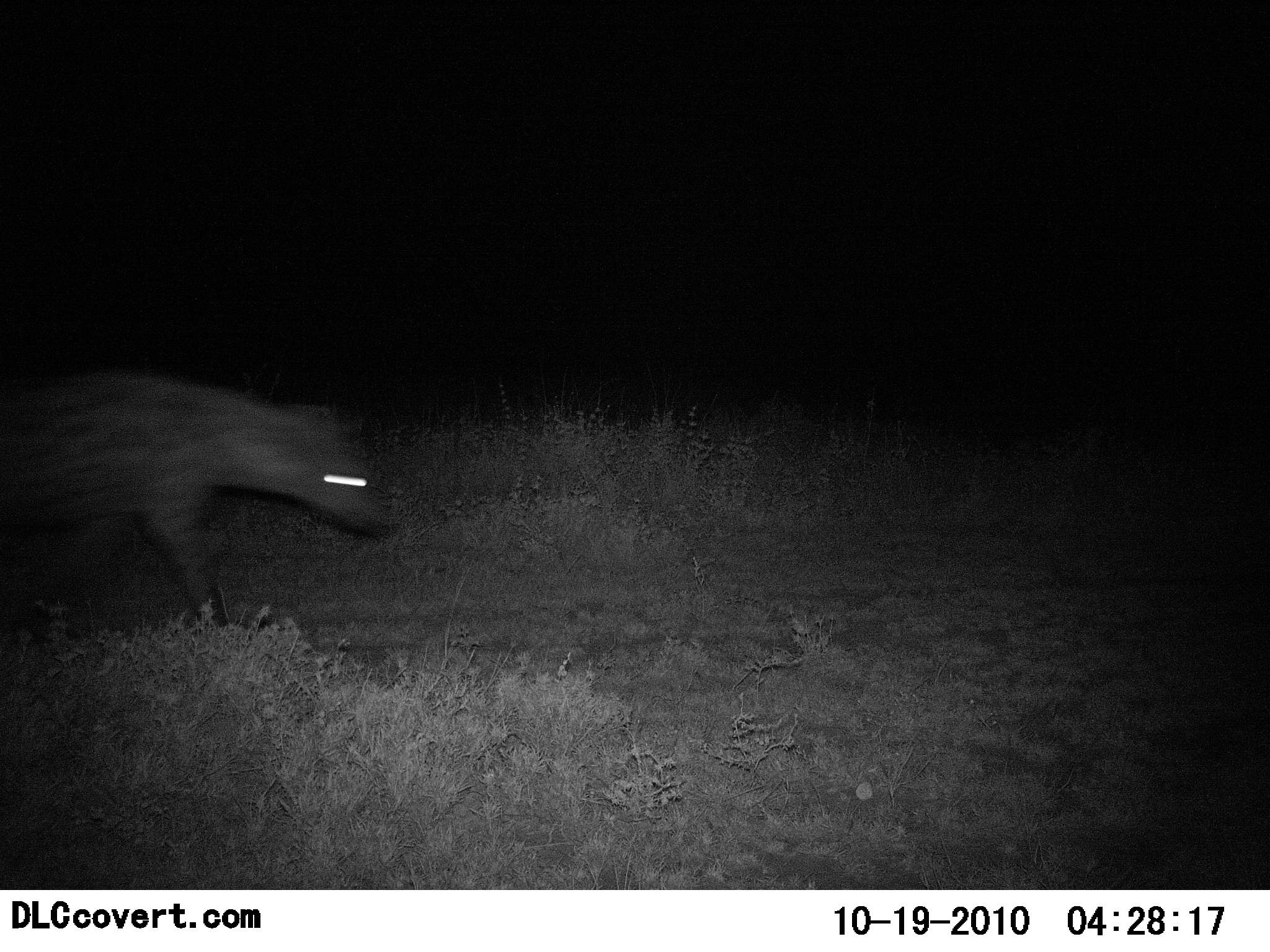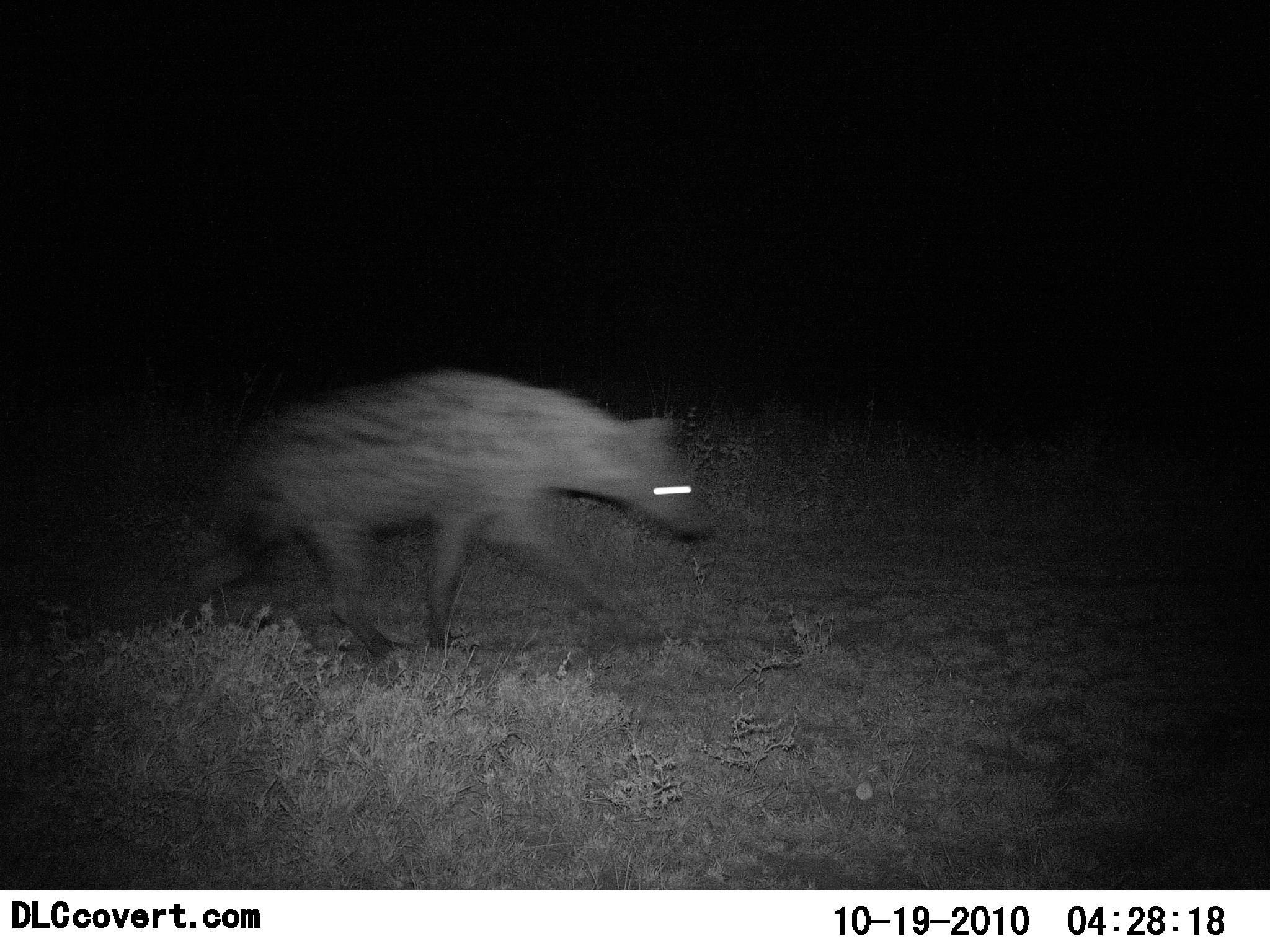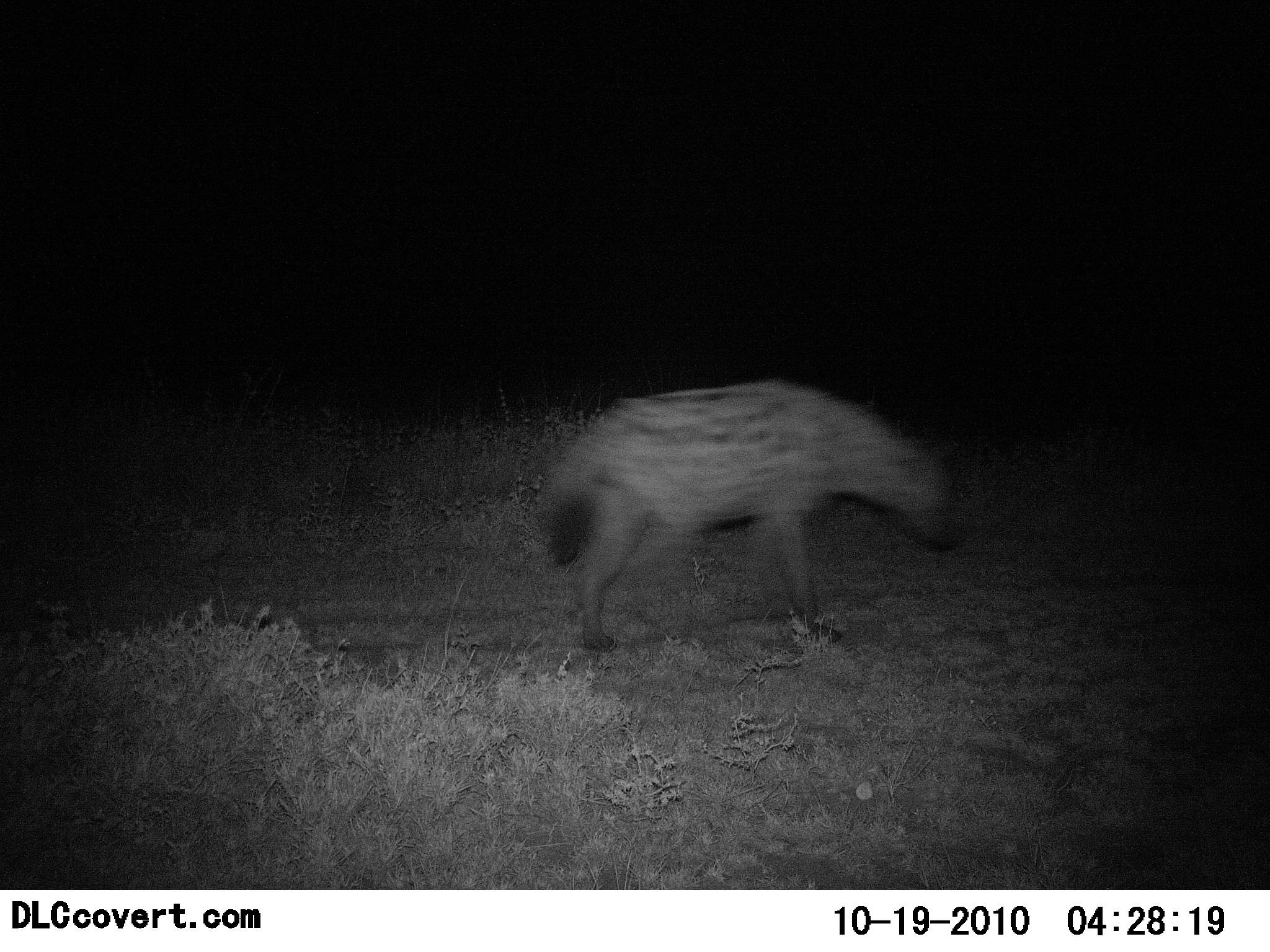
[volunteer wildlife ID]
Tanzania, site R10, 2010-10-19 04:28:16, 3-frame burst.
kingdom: Animalia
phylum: Chordata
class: Mammalia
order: Carnivora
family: Hyaenidae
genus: Crocuta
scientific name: Crocuta crocuta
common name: spotted hyena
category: hyenaspotted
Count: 1.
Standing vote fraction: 5%.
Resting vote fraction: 0%.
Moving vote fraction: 100%.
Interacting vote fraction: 0%.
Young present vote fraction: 0%.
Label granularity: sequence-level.